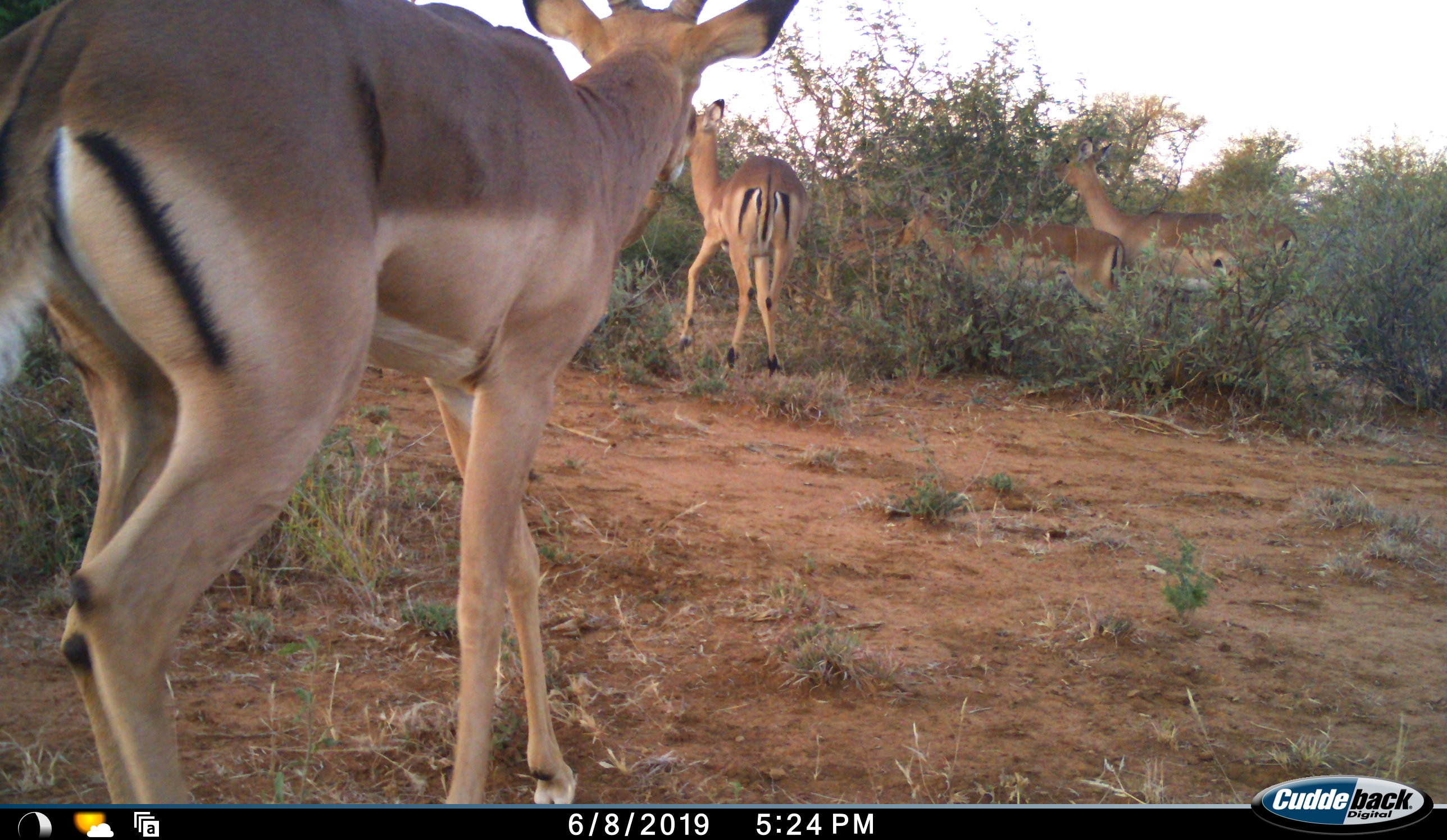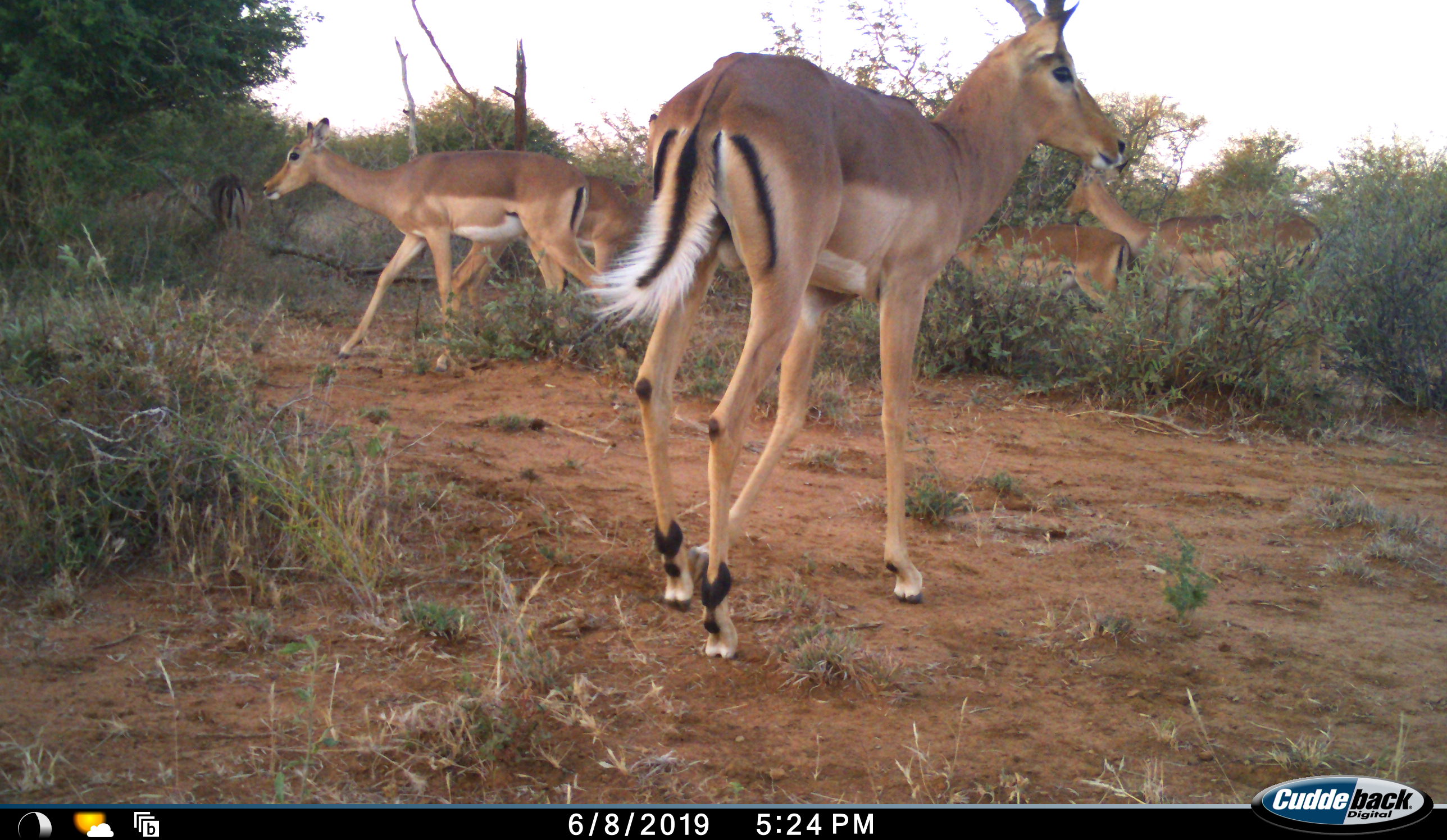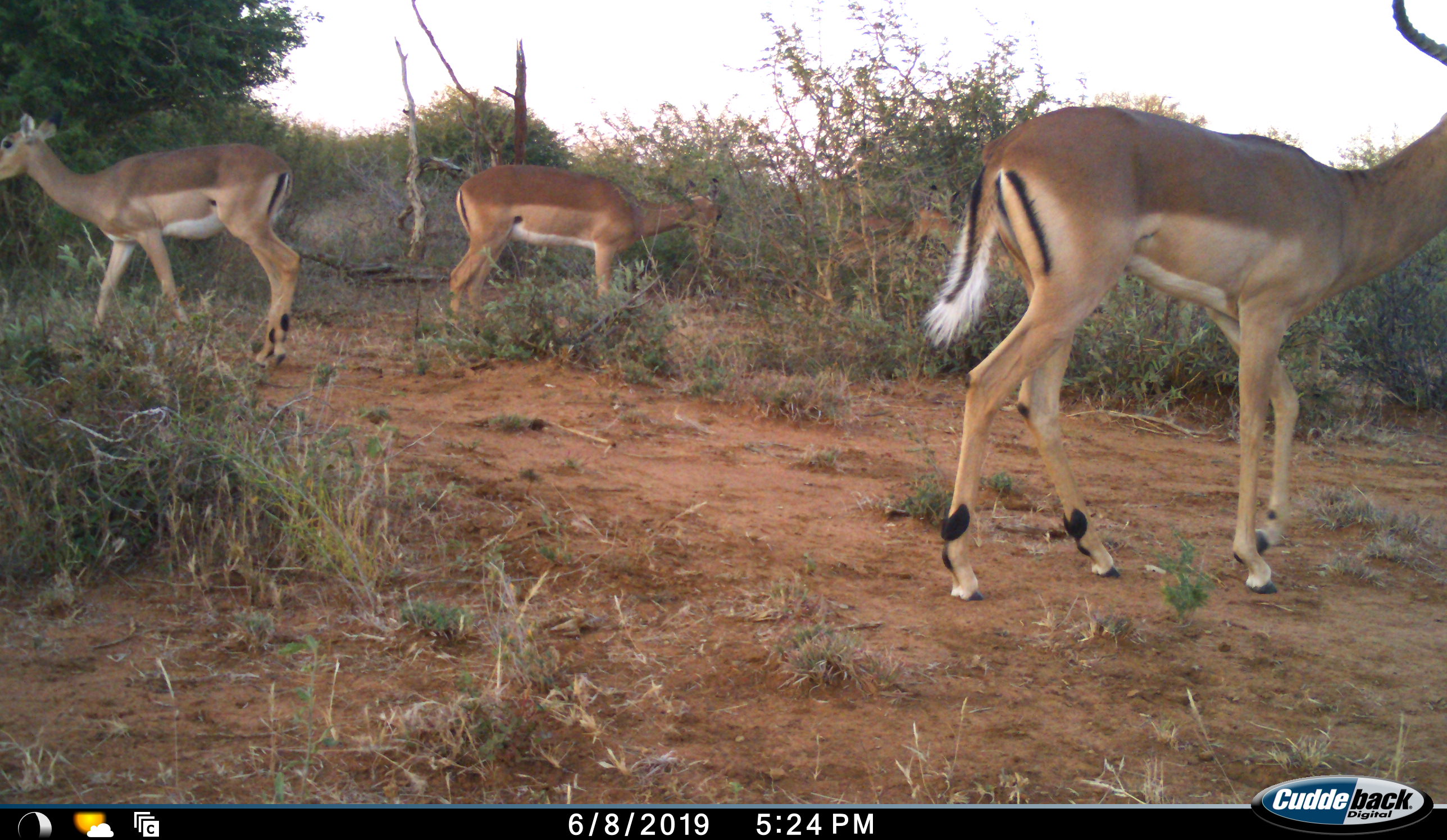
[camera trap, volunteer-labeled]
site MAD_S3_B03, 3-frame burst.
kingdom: Animalia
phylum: Chordata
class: Mammalia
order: Artiodactyla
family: Bovidae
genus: Aepyceros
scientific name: Aepyceros melampus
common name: impala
Impala (Aepyceros melampus), count 4. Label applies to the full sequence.